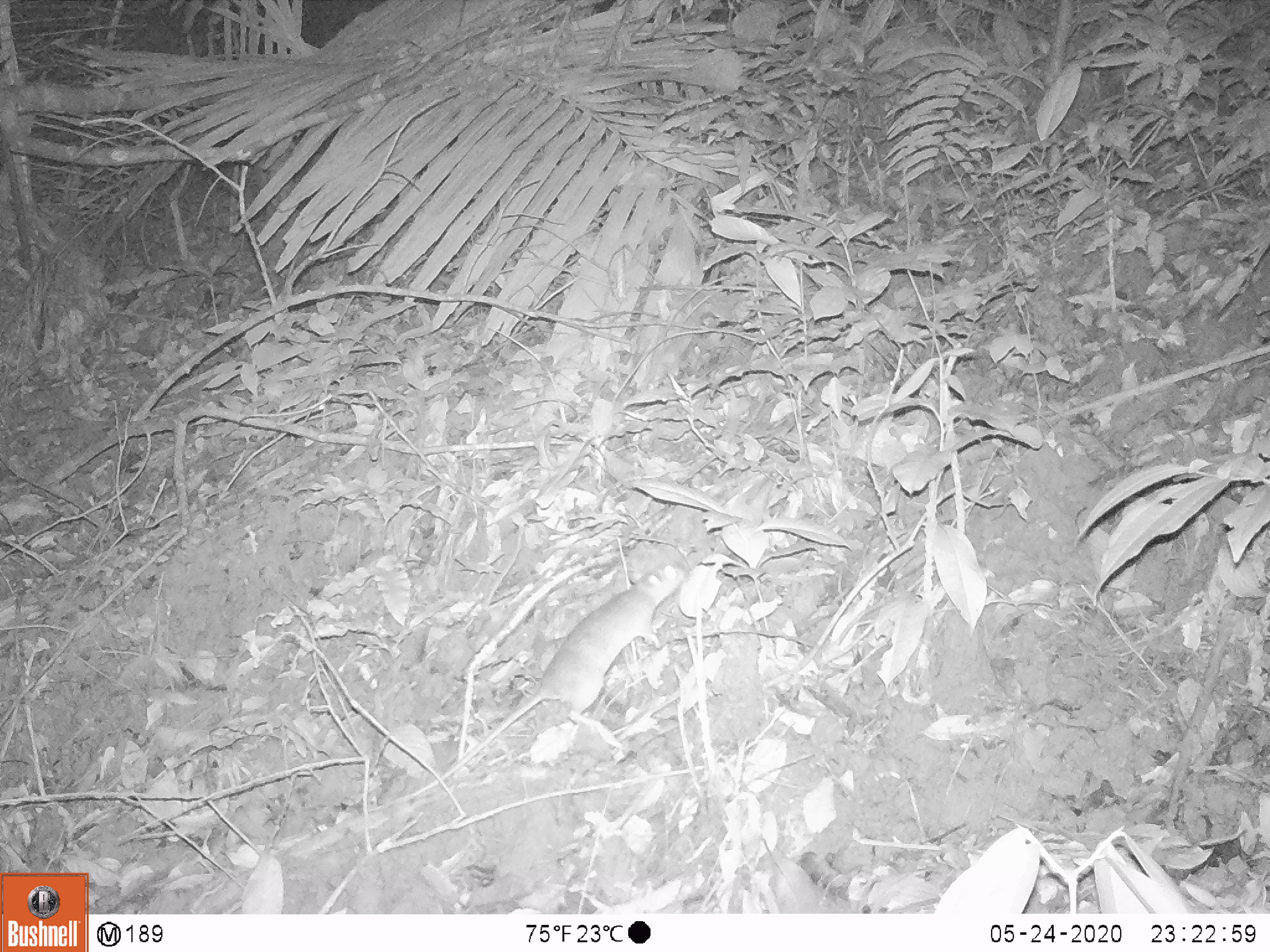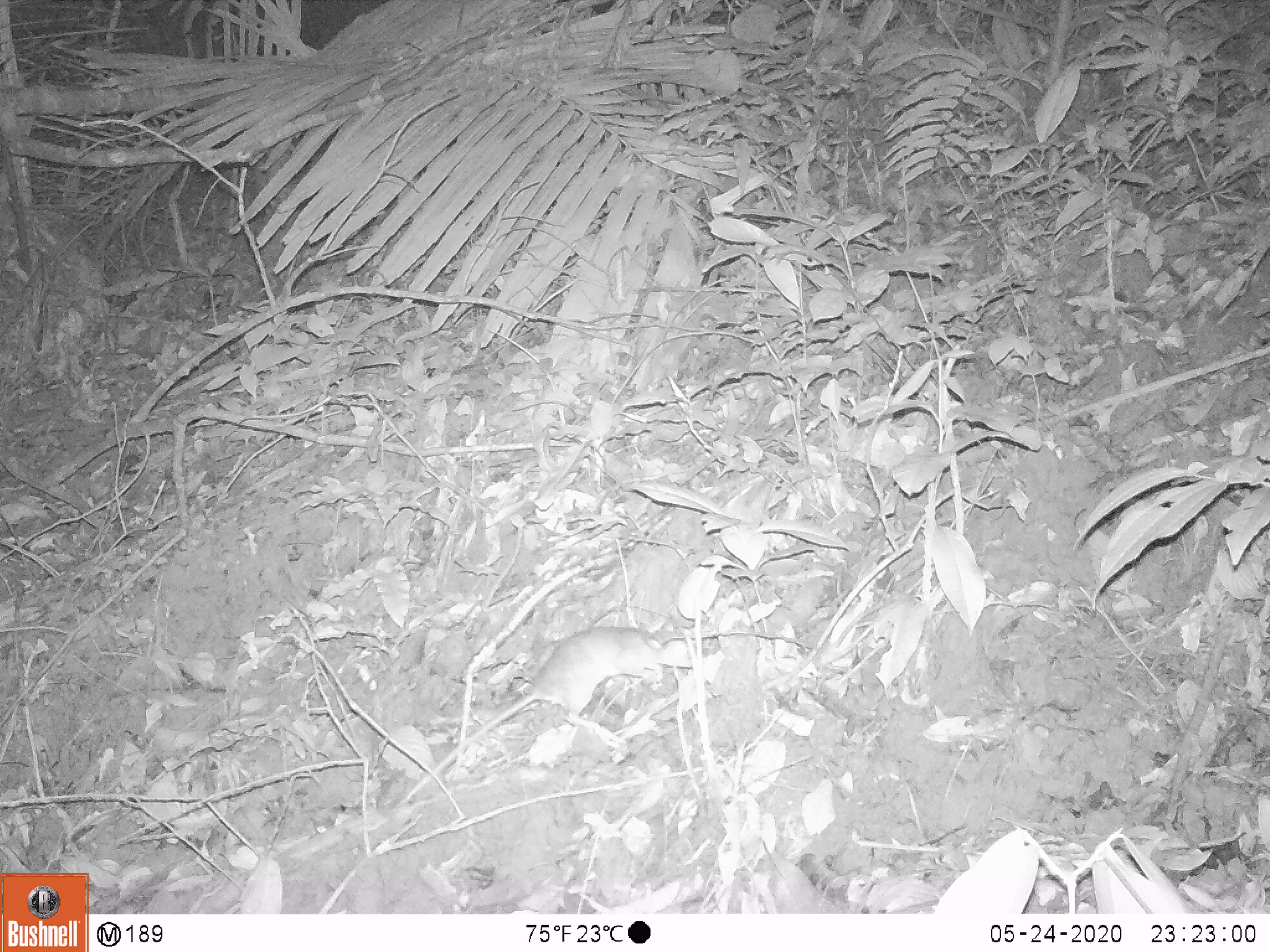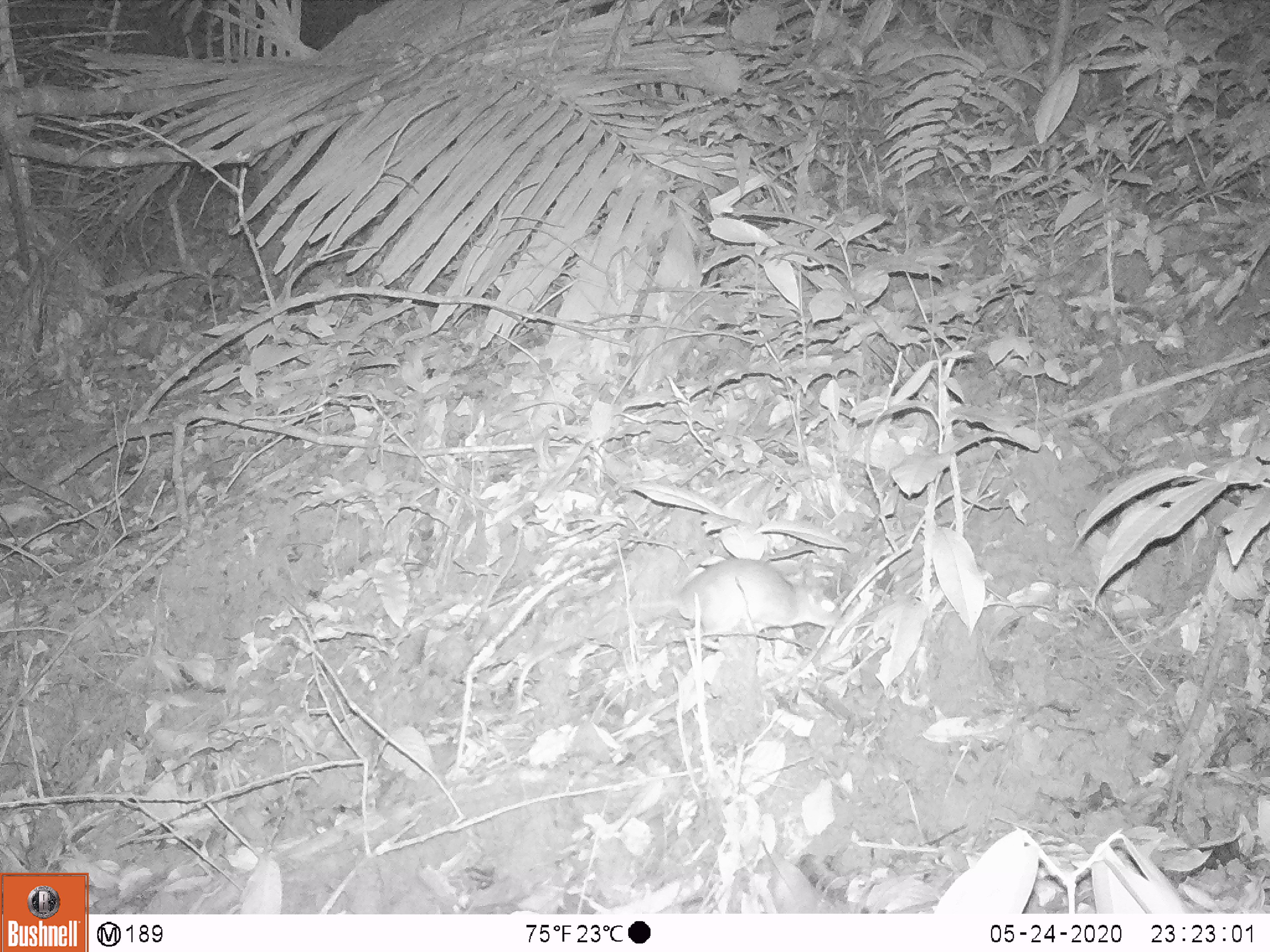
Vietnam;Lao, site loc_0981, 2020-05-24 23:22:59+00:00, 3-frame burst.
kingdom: Animalia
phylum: Chordata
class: Mammalia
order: Rodentia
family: Muridae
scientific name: Muridae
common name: old-world mice and rats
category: unidentified murid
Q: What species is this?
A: Unidentified murid (old-world mice and rats) (Muridae).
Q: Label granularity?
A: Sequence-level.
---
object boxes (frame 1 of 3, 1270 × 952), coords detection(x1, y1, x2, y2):
unidentified murid: detection(369, 561, 683, 813)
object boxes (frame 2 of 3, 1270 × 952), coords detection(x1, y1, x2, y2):
unidentified murid: detection(393, 626, 692, 810)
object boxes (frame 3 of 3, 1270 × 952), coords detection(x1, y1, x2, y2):
unidentified murid: detection(510, 558, 846, 716)